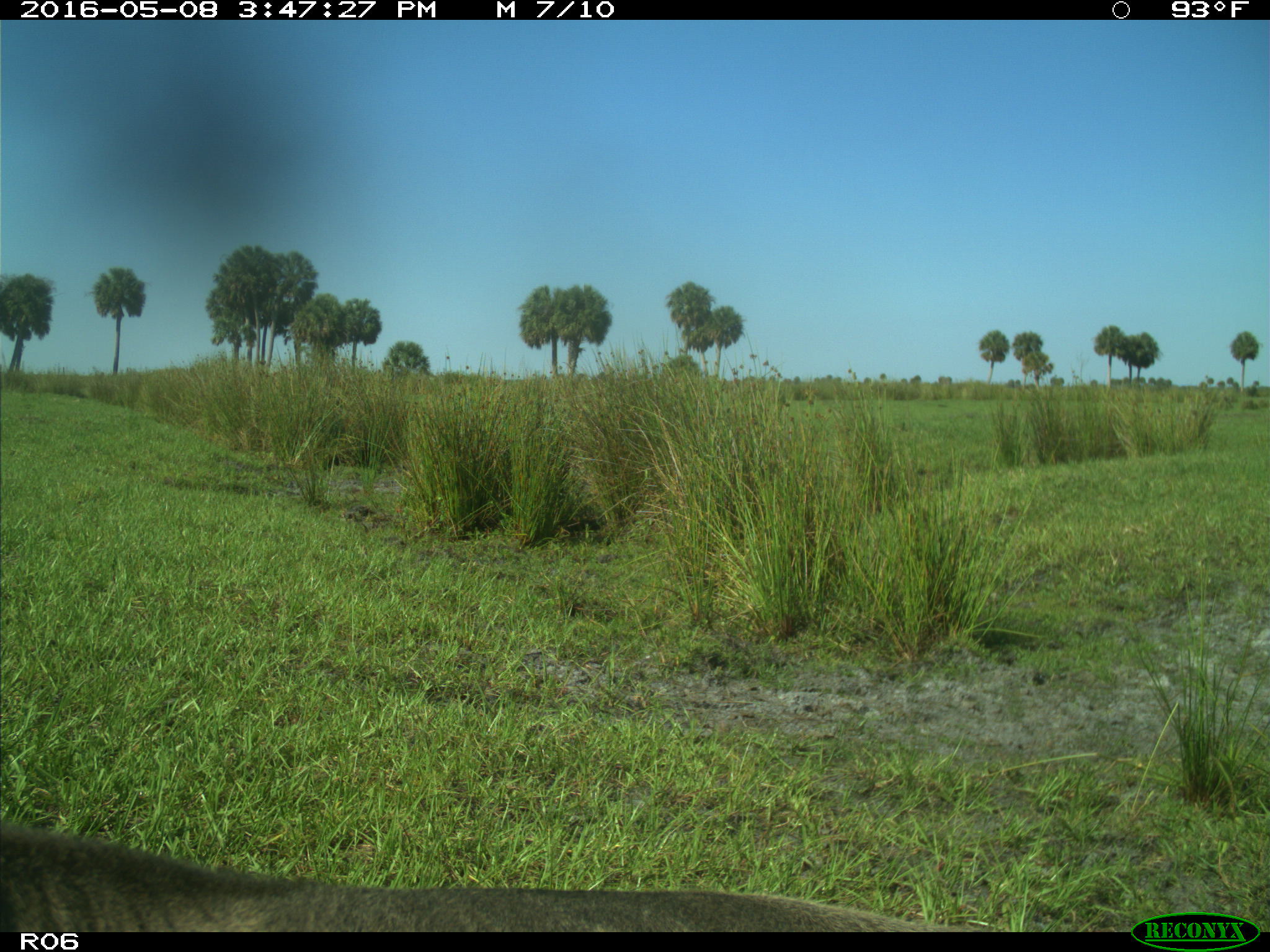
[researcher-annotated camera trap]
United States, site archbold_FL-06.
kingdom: Animalia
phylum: Chordata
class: Mammalia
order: Artiodactyla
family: Bovidae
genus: Bos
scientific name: Bos taurus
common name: domestic cow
Bos taurus (domestic cow).